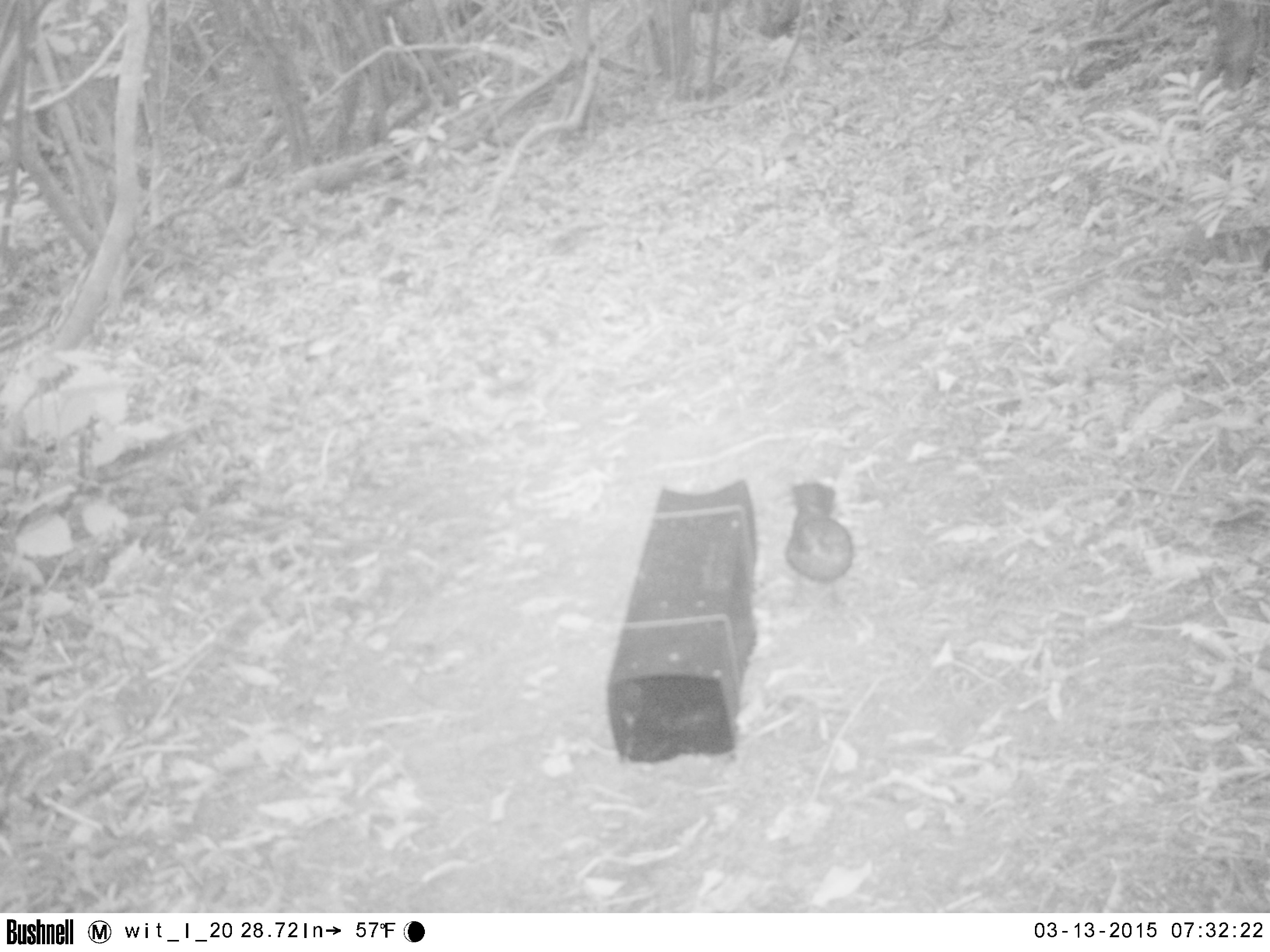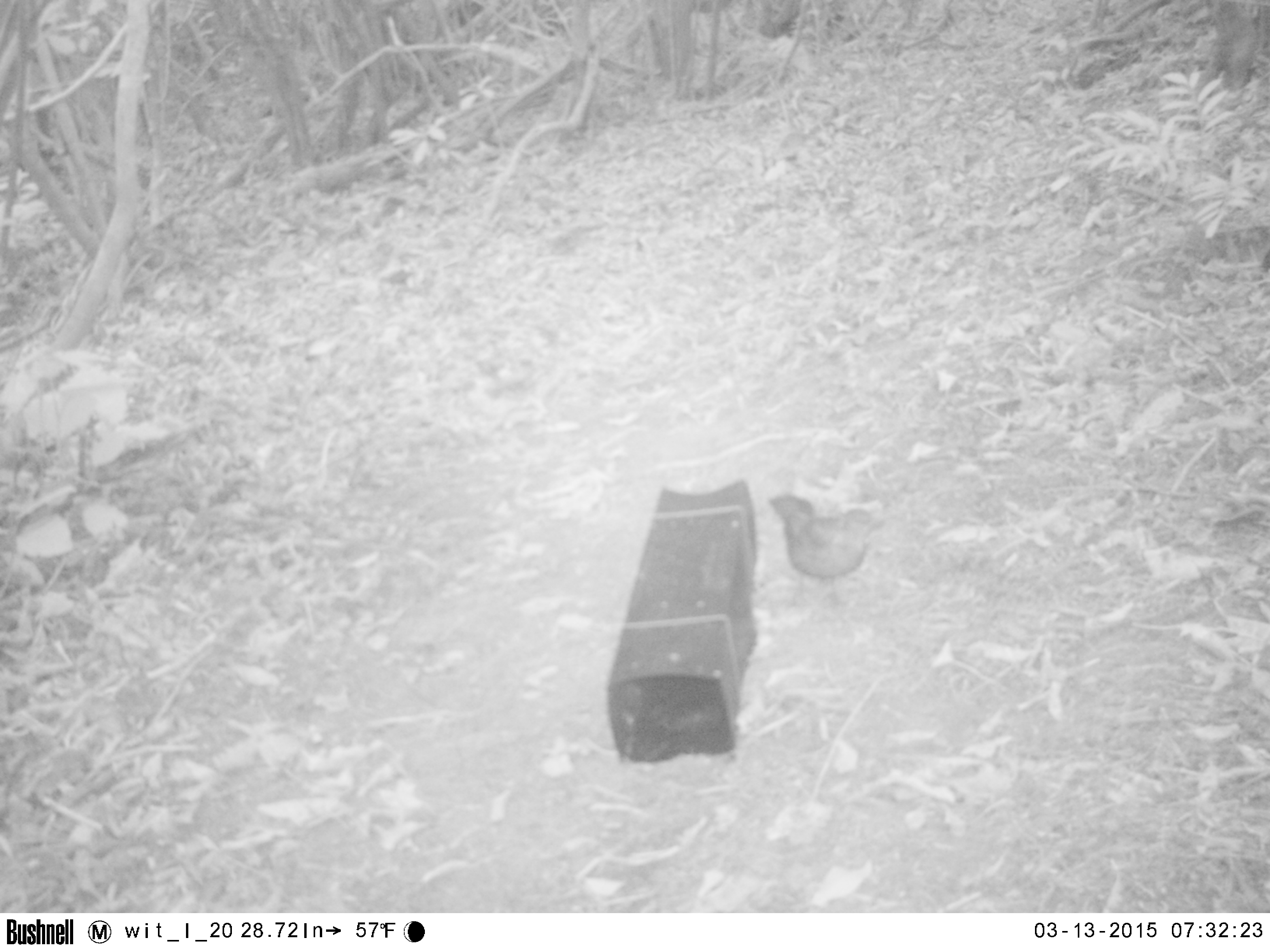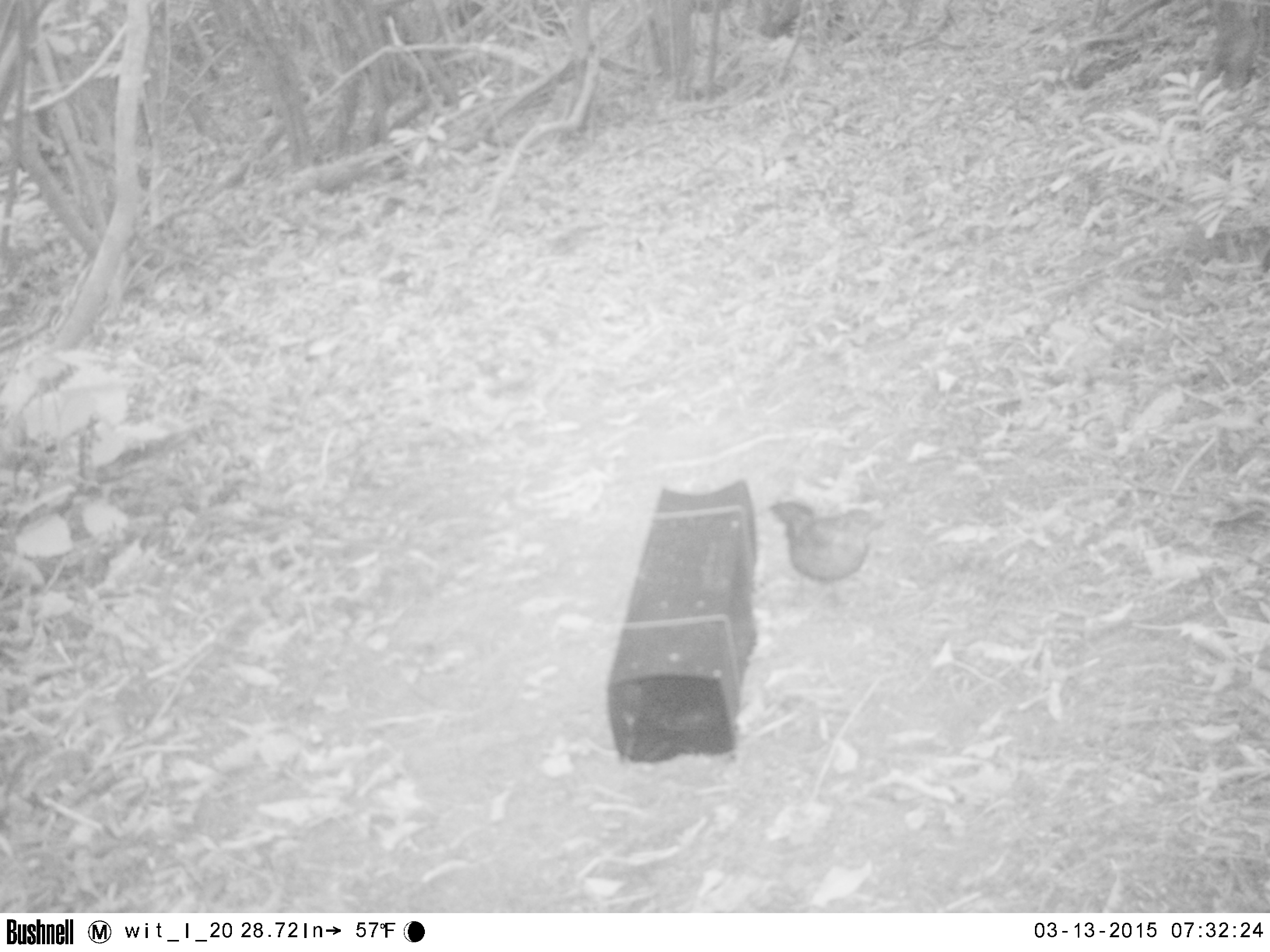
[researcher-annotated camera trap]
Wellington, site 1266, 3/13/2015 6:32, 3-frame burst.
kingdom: Animalia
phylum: Chordata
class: Aves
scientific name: Aves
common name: bird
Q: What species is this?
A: Bird (Aves).